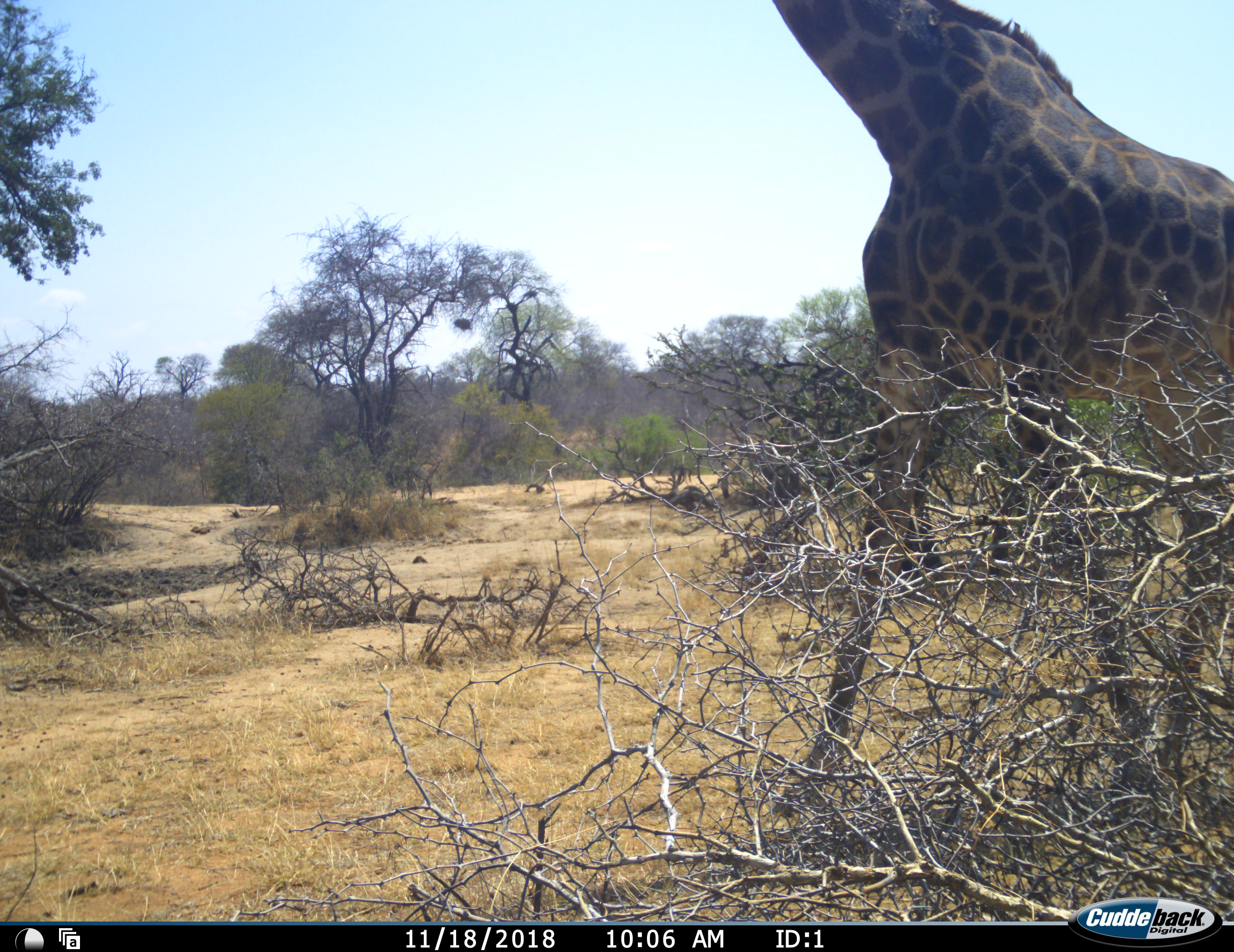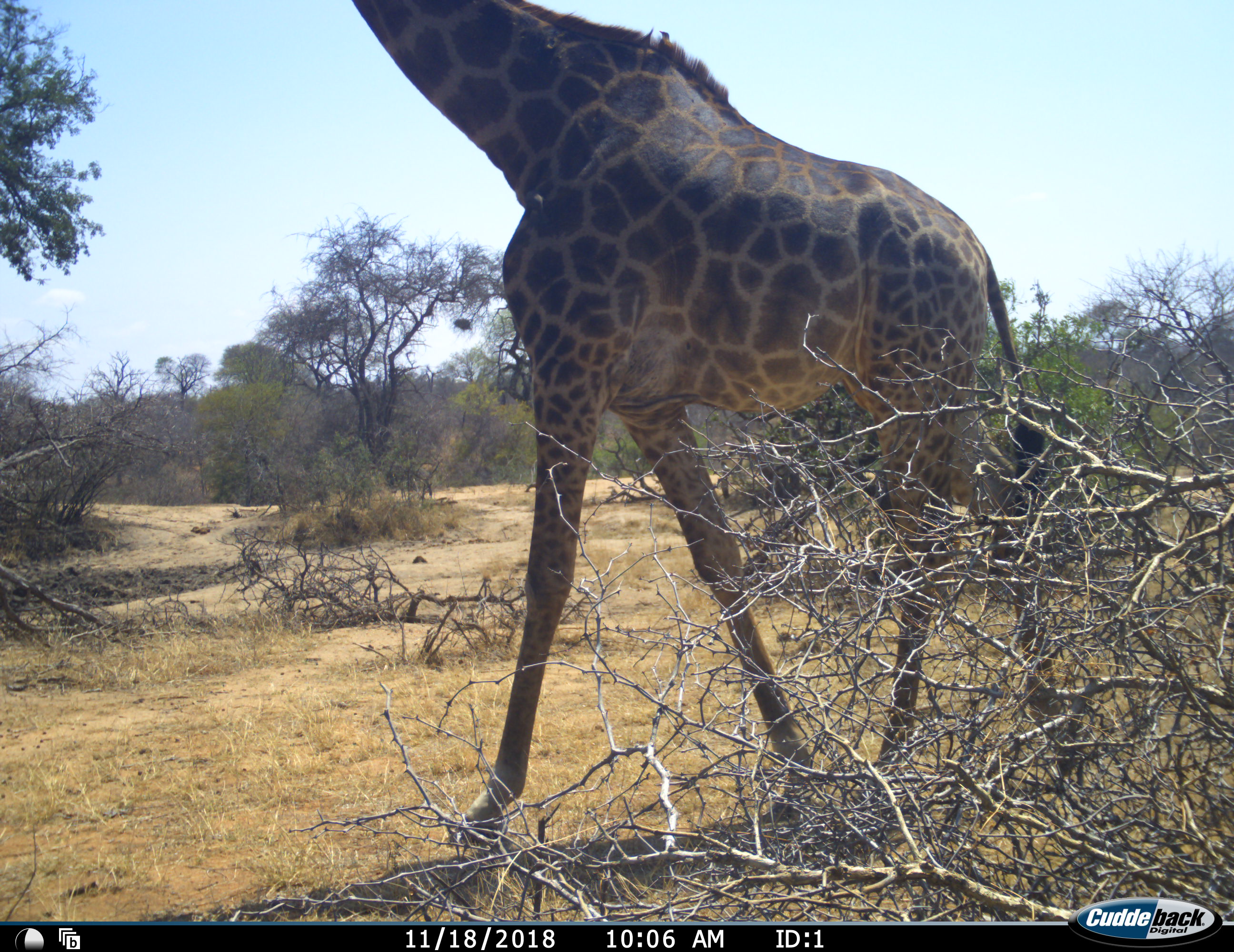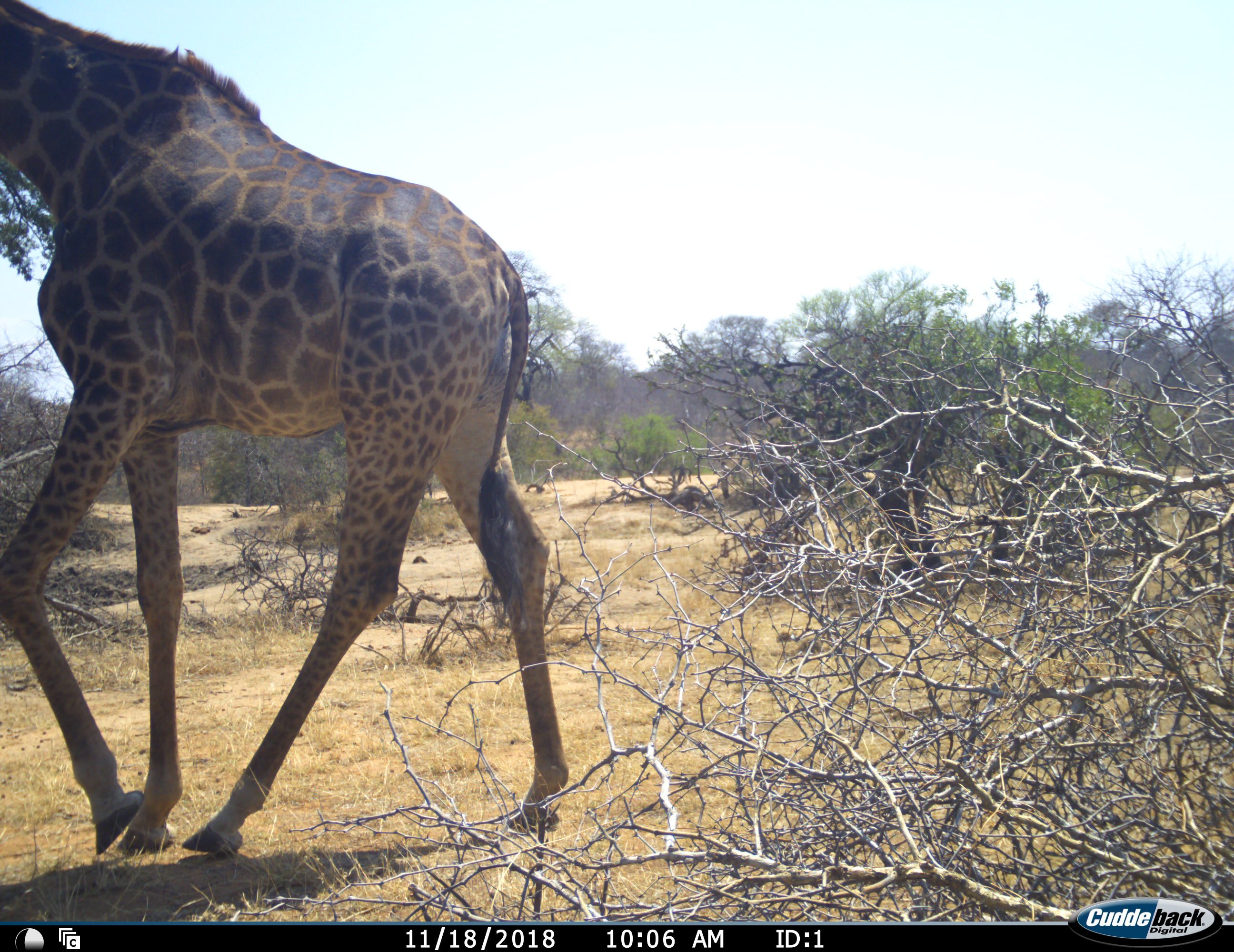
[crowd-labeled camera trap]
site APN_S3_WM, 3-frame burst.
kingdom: Animalia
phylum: Chordata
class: Mammalia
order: Artiodactyla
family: Giraffidae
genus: Giraffa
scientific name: Giraffa camelopardalis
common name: giraffe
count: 1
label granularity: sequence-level